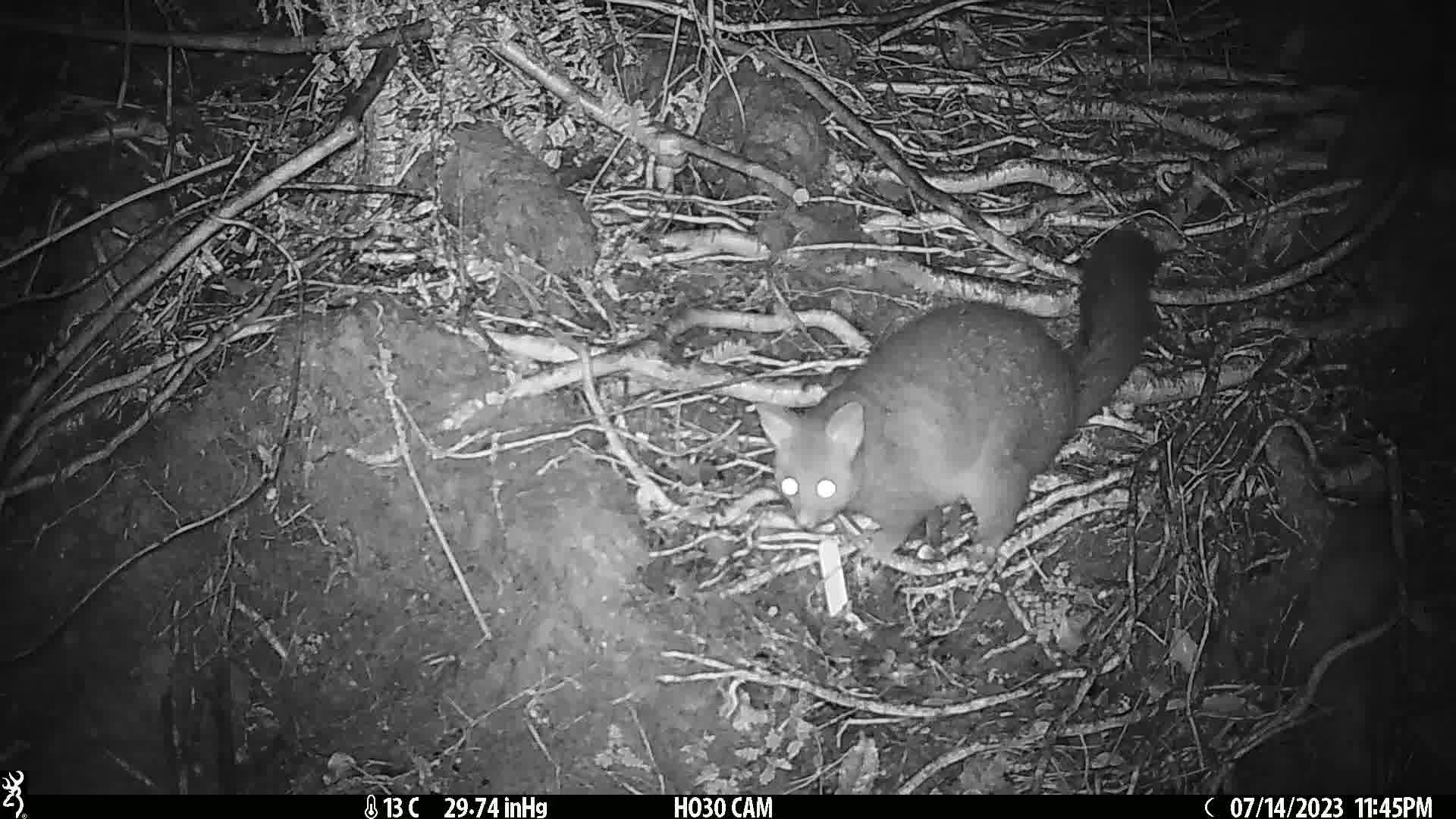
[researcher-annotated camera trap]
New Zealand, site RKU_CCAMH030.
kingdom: Animalia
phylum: Chordata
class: Mammalia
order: Diprotodontia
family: Phalangeridae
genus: Trichosurus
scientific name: Trichosurus vulpecula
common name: common brushtail possum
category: possum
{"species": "possum (common brushtail possum) (Trichosurus vulpecula)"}